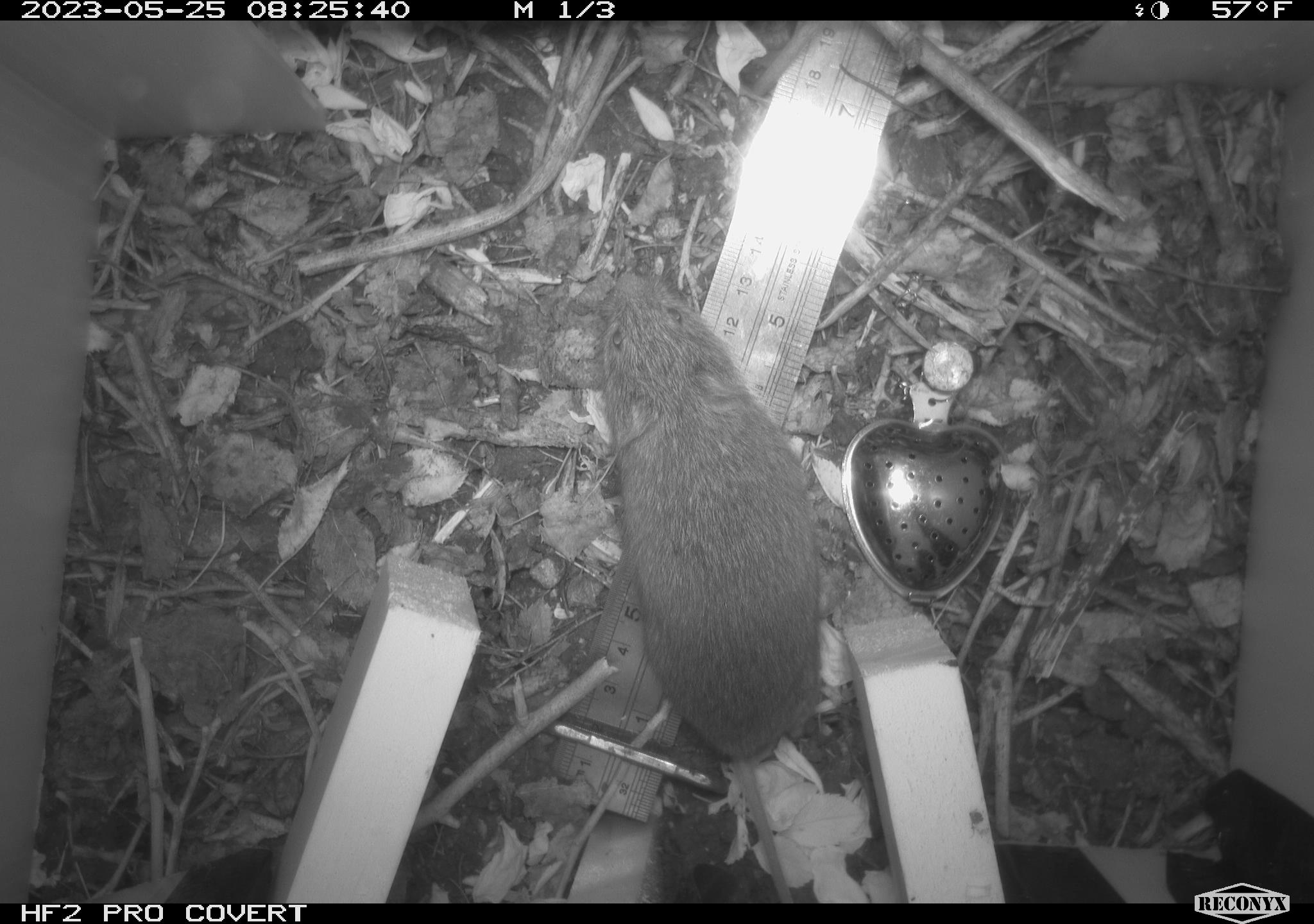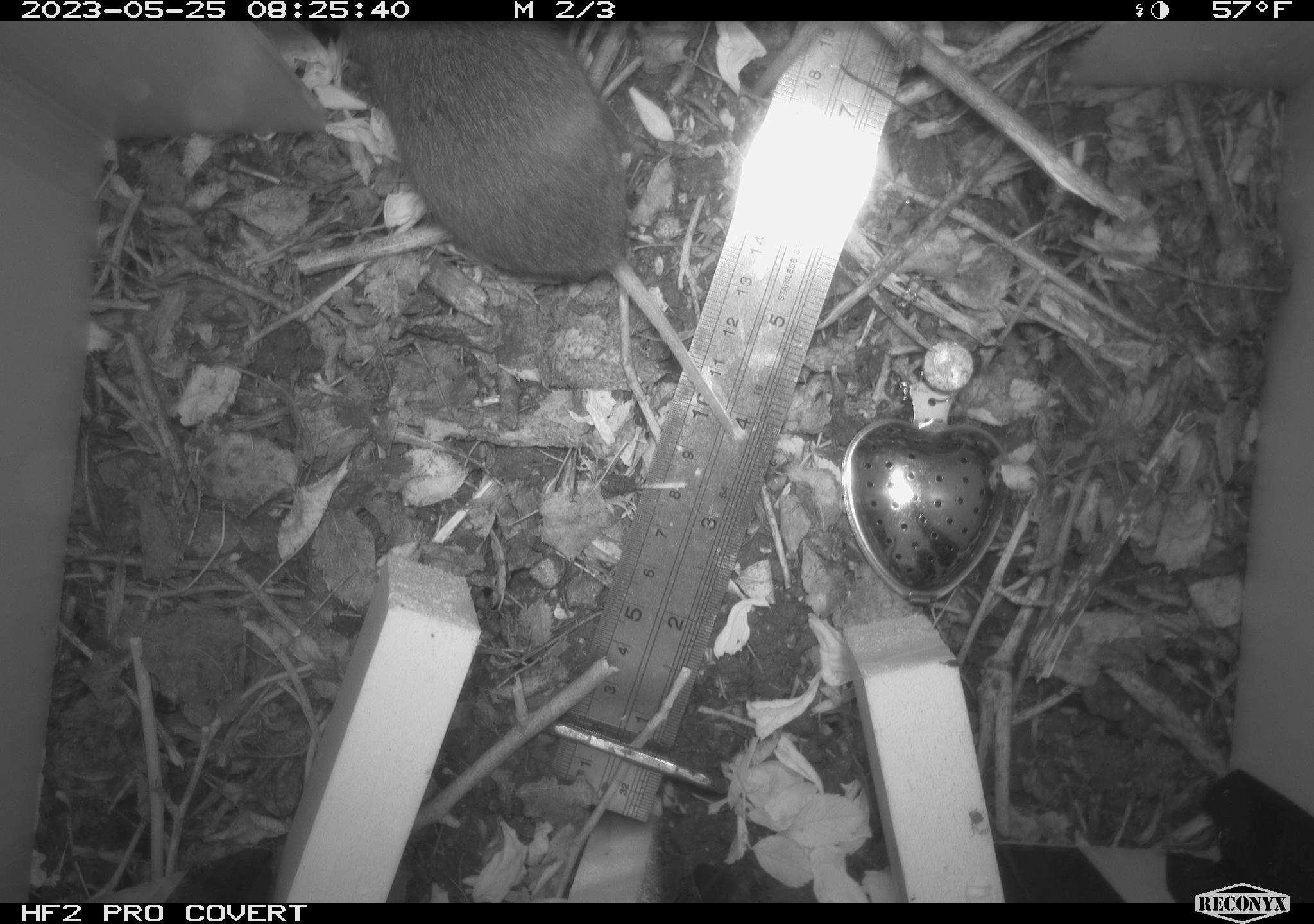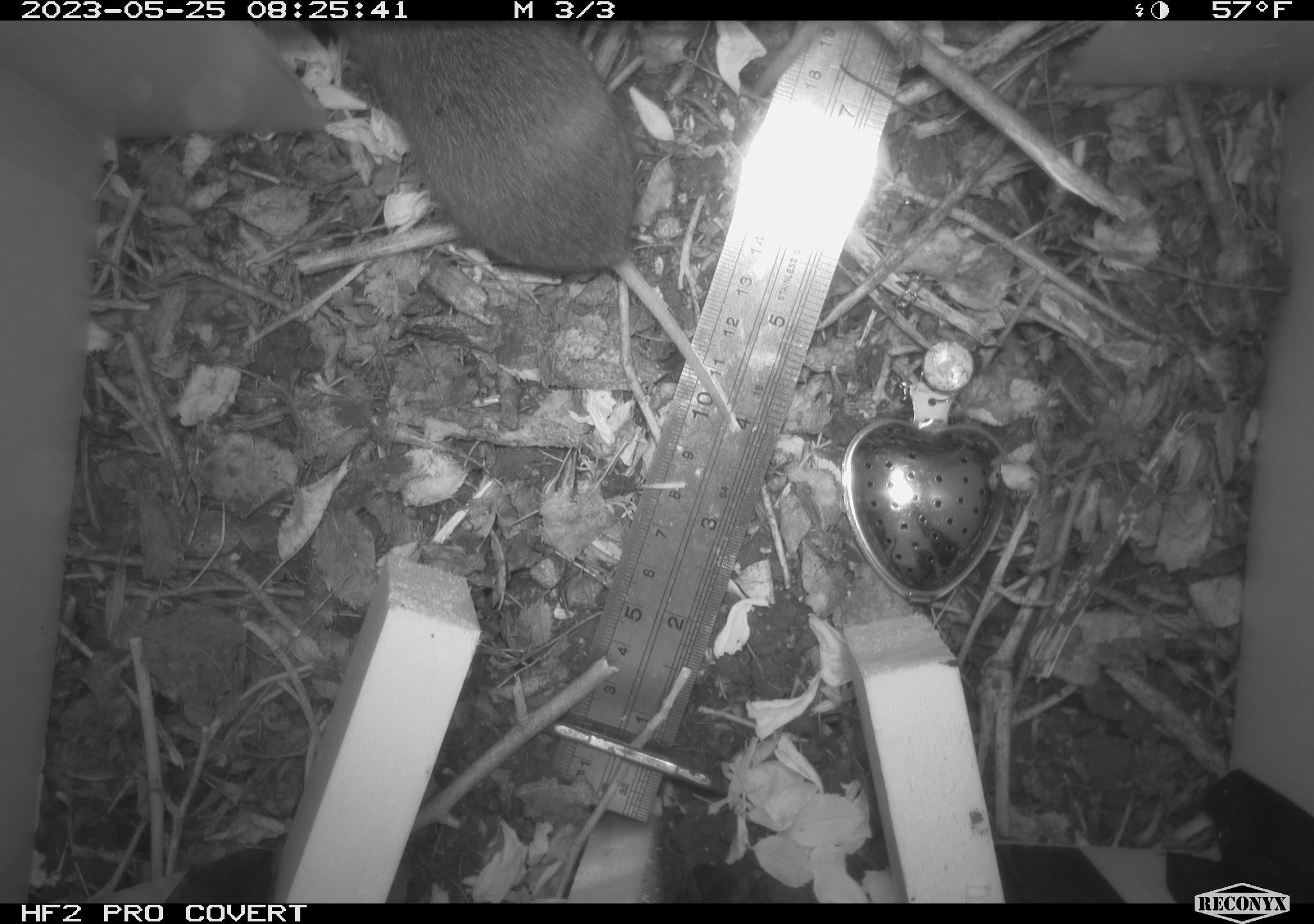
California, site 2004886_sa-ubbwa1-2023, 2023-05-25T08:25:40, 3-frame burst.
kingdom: Animalia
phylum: Chordata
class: Mammalia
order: Rodentia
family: Cricetidae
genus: Microtus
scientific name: Microtus californicus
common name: california vole